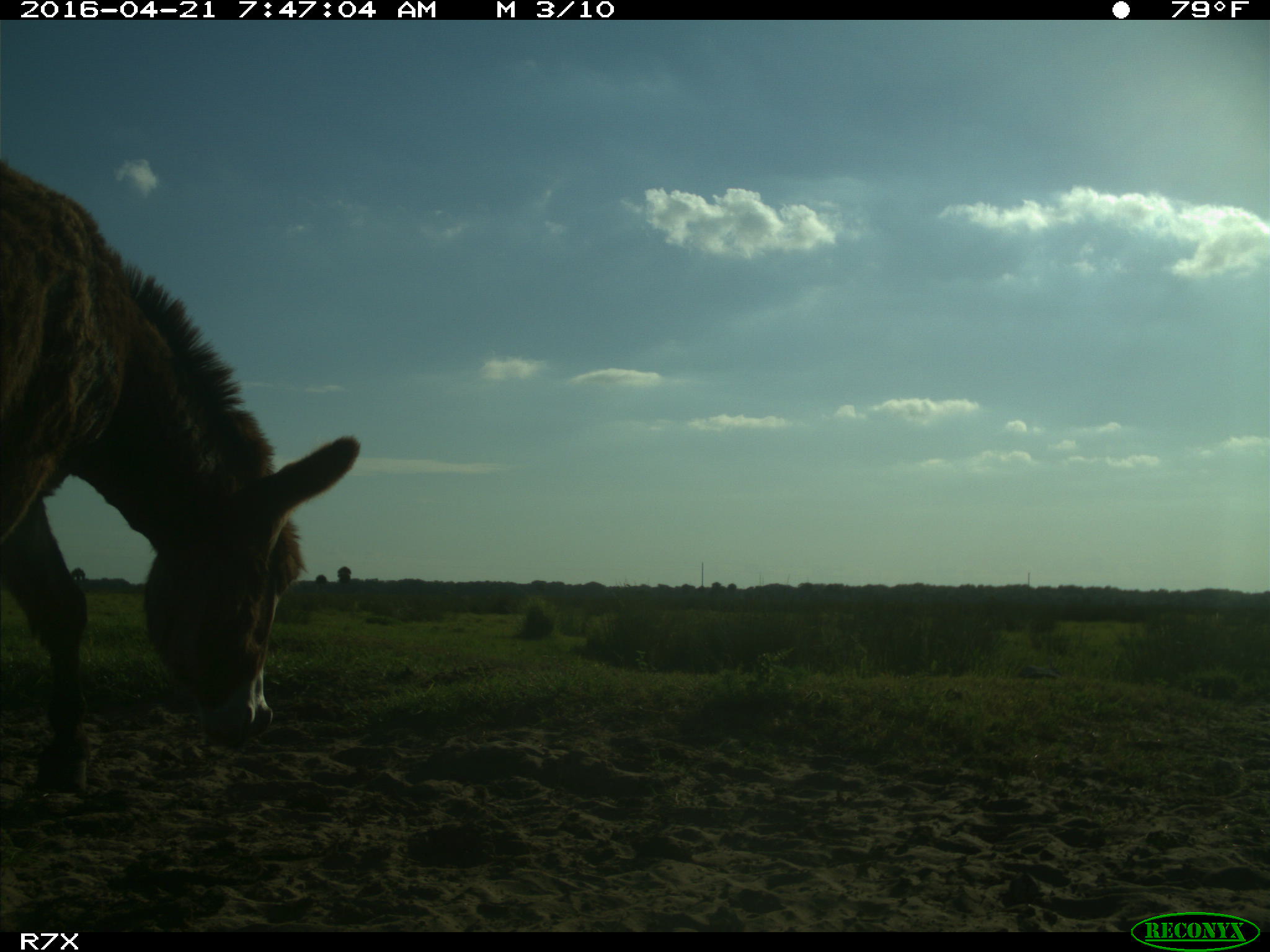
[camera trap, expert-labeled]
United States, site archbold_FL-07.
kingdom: Animalia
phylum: Chordata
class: Mammalia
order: Artiodactyla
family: Bovidae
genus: Bos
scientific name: Bos taurus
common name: domestic cow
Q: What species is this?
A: Bos taurus (domestic cow).